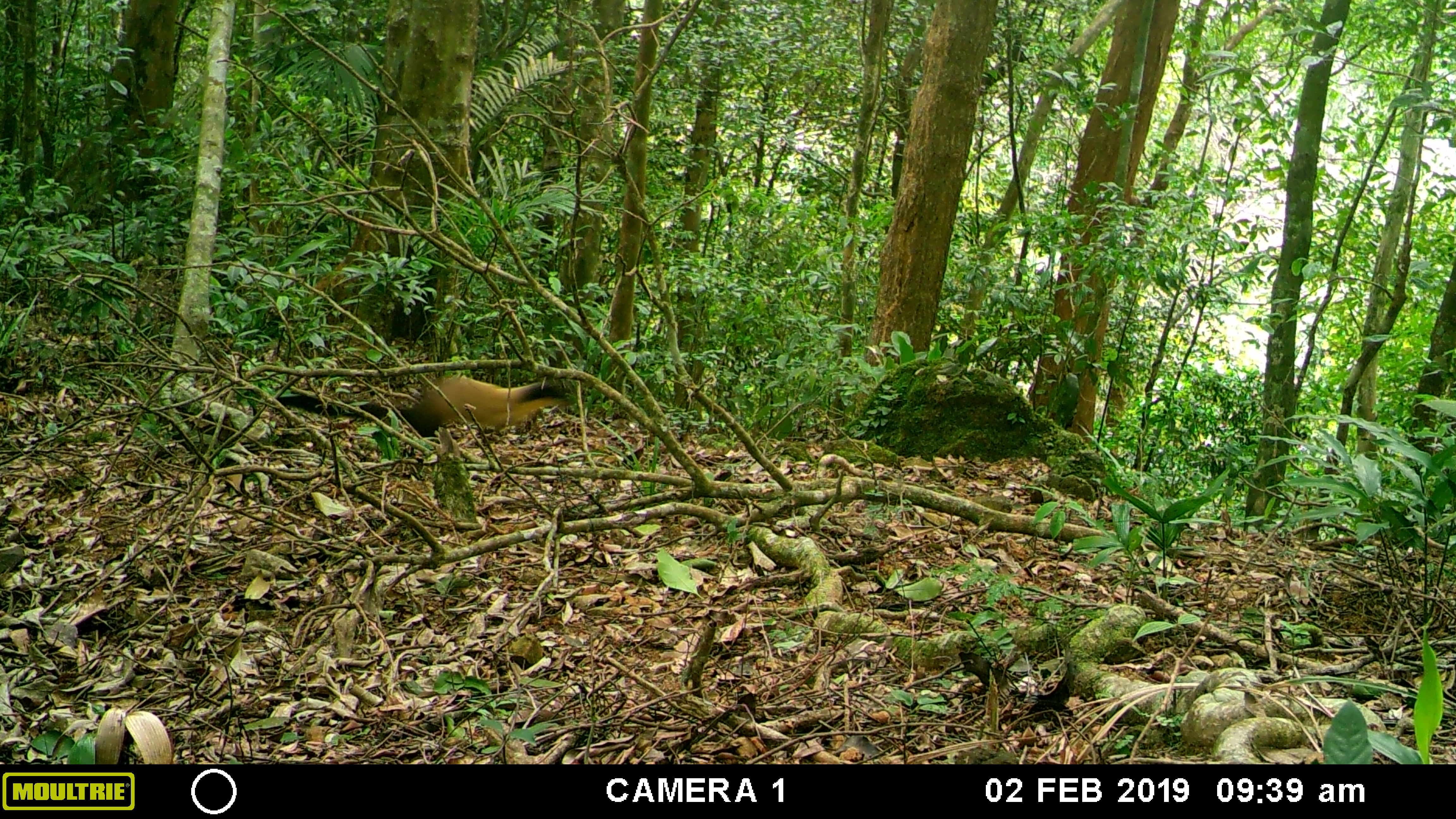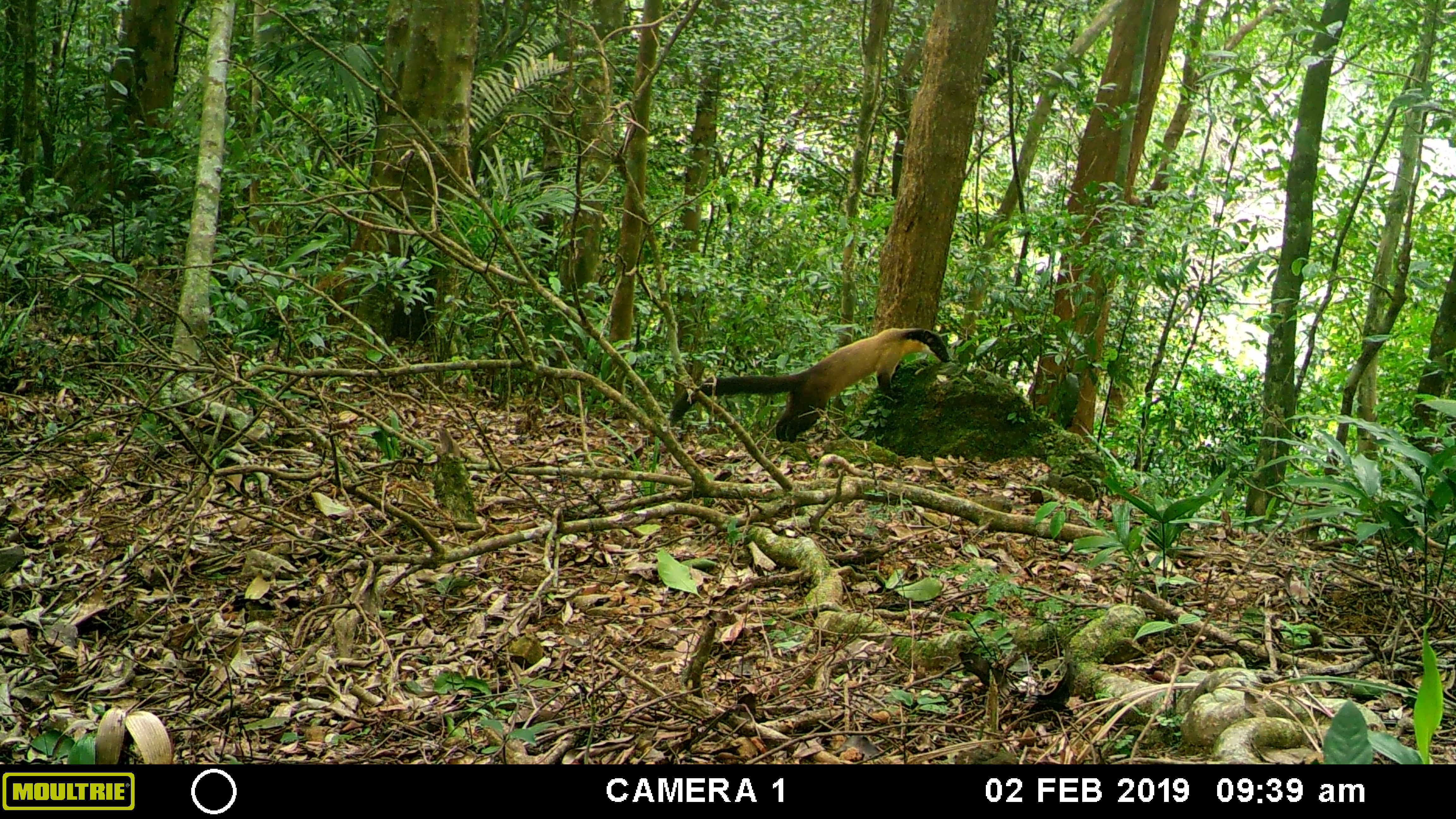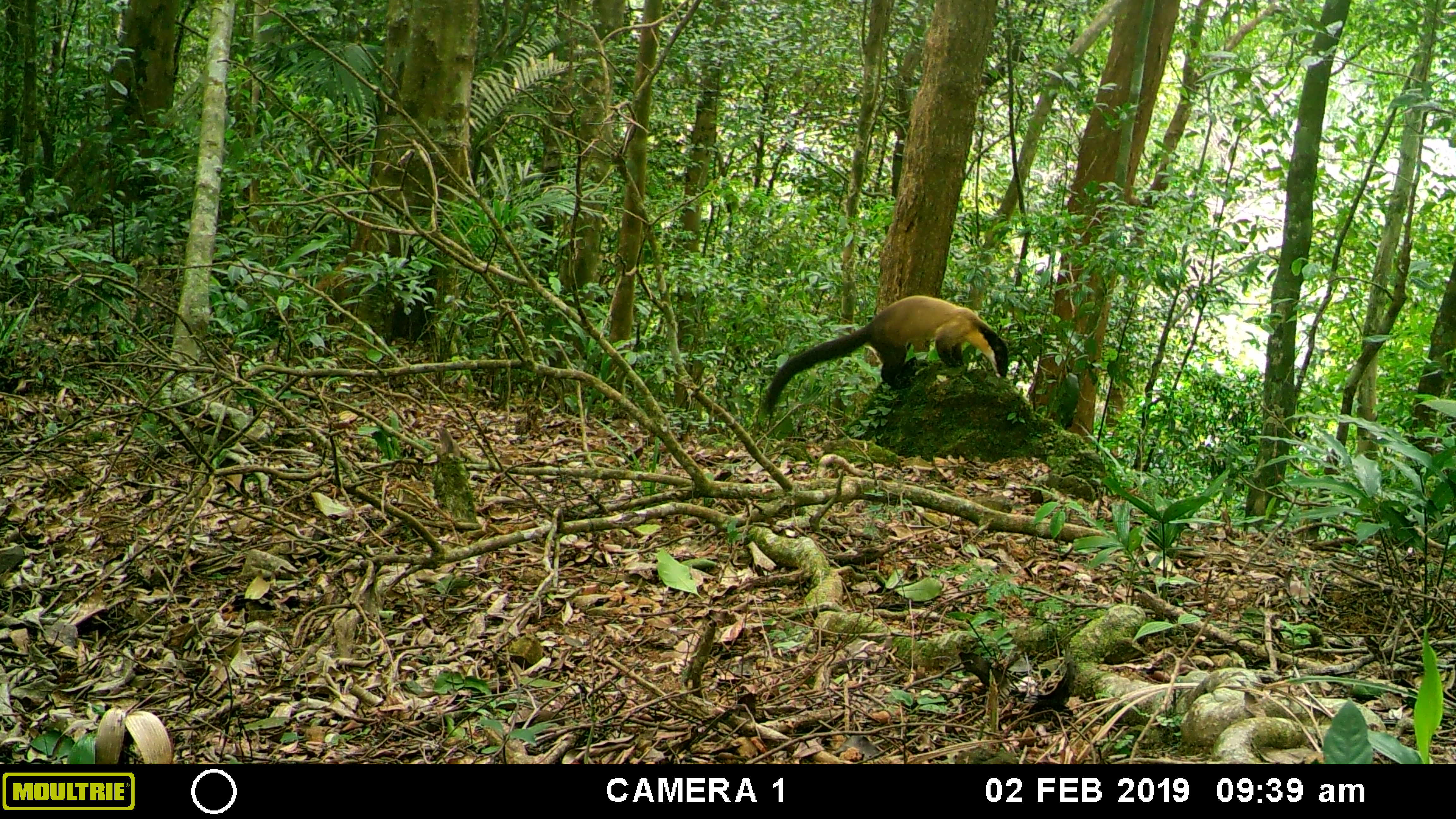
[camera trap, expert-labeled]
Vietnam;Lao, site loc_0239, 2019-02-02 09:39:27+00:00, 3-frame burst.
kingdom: Animalia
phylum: Chordata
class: Mammalia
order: Carnivora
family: Mustelidae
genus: Martes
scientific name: Martes flavigula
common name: yellow-throated marten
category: yellow throated marten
Yellow throated marten (yellow-throated marten) (Martes flavigula). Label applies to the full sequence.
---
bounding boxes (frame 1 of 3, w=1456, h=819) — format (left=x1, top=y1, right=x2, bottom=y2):
yellow throated marten: (left=276, top=375, right=576, bottom=450)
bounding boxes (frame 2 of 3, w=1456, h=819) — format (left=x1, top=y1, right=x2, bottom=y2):
yellow throated marten: (left=661, top=326, right=951, bottom=444)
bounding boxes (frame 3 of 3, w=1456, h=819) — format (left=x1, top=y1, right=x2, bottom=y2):
yellow throated marten: (left=759, top=293, right=1009, bottom=413)